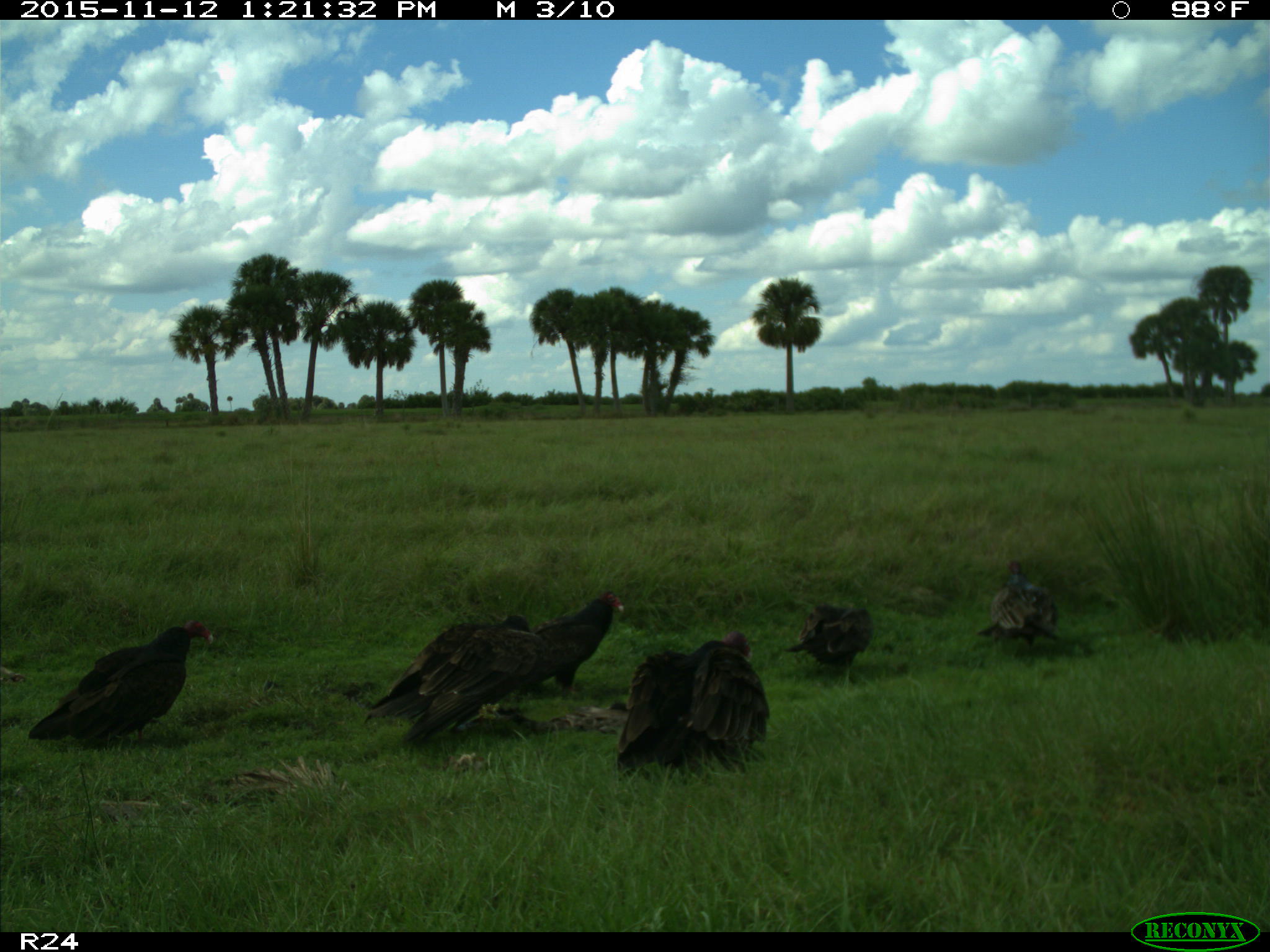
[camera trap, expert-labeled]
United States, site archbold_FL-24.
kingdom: Animalia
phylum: Chordata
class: Aves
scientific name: Aves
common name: birds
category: unidentified bird